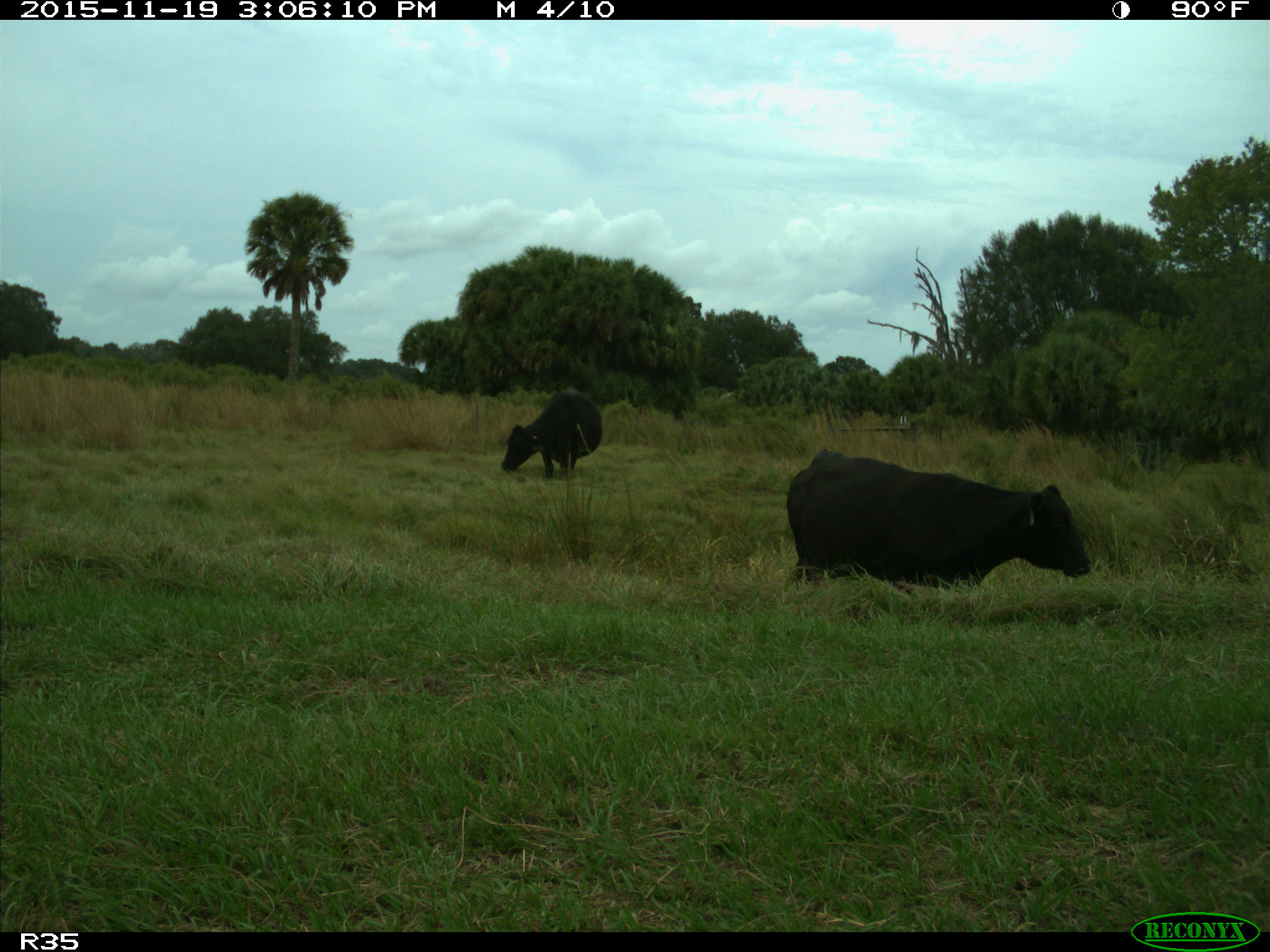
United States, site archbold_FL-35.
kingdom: Animalia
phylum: Chordata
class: Mammalia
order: Artiodactyla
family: Bovidae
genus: Bos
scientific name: Bos taurus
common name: domestic cow